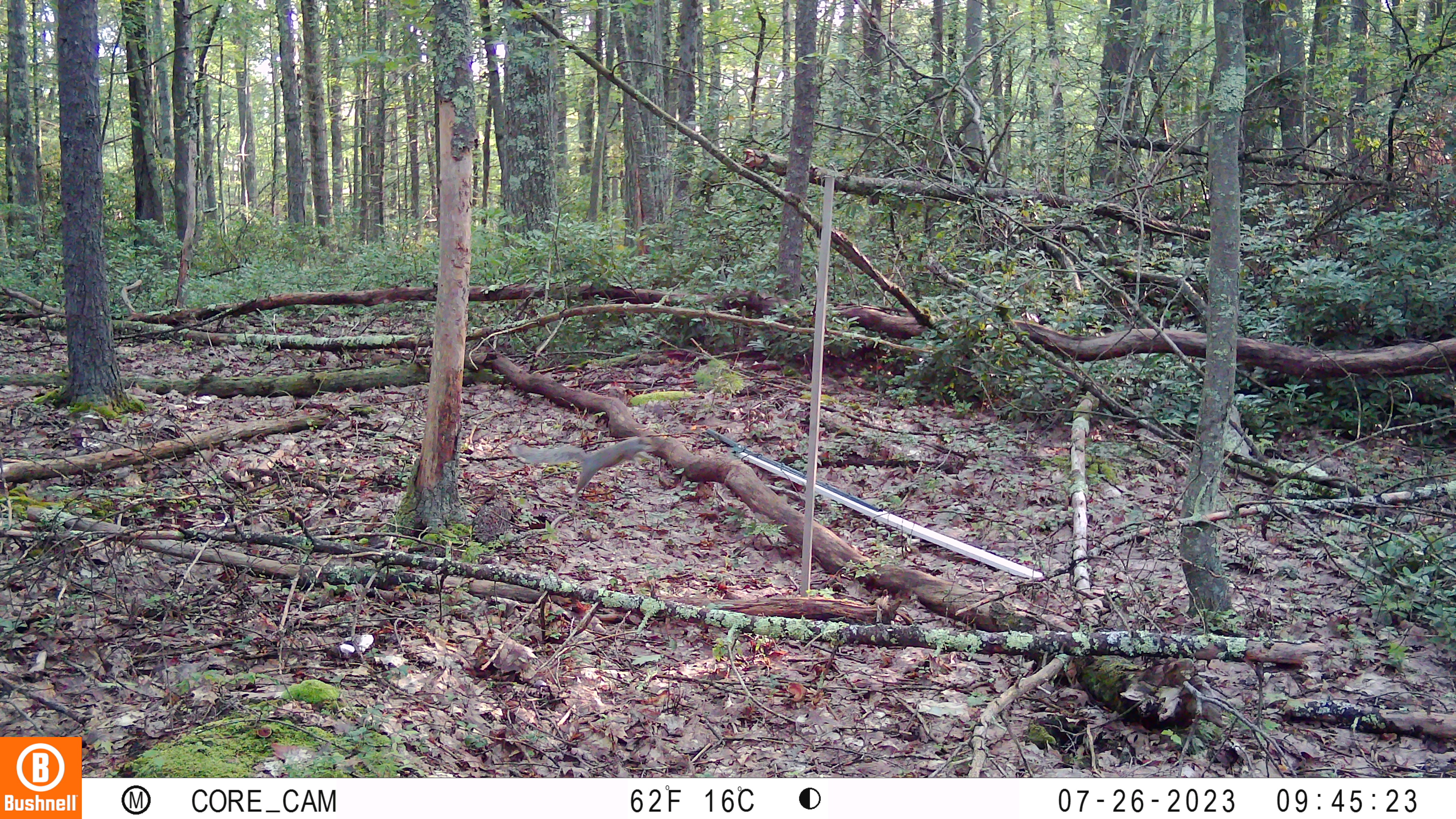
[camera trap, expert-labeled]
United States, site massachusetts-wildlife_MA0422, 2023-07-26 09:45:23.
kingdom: Animalia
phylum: Chordata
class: Mammalia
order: Rodentia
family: Sciuridae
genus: Sciurus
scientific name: Sciurus carolinensis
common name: gray squirrel